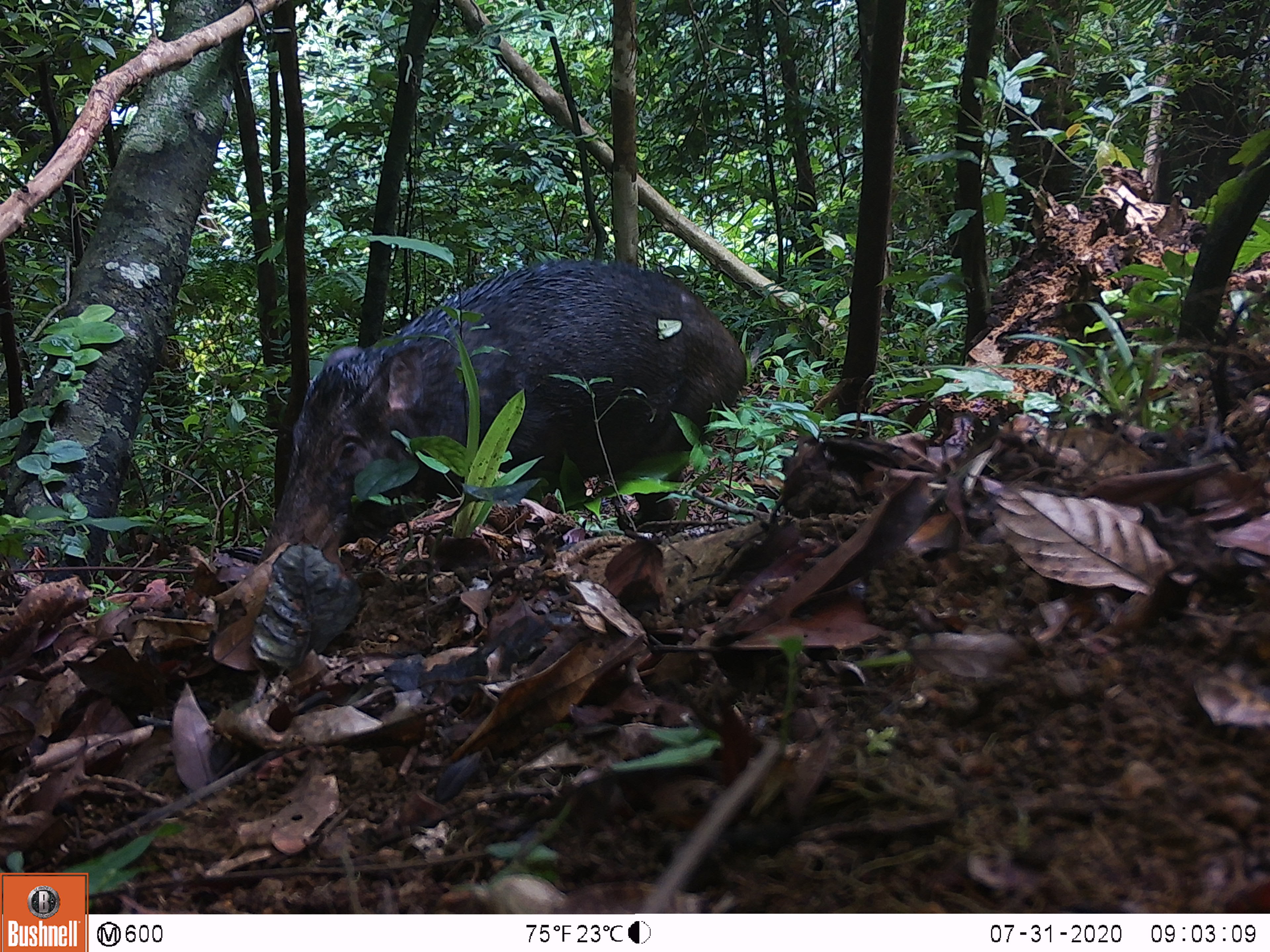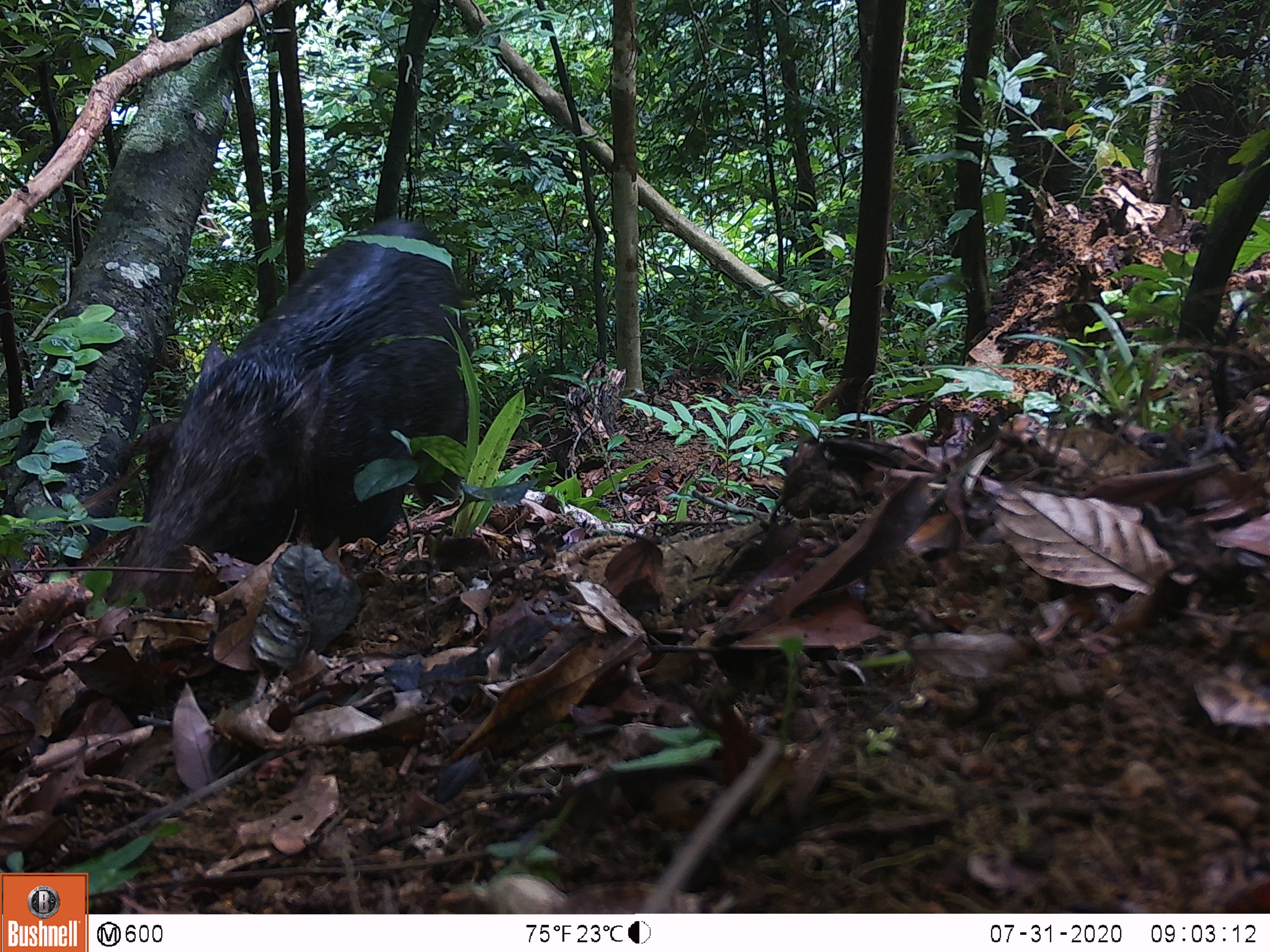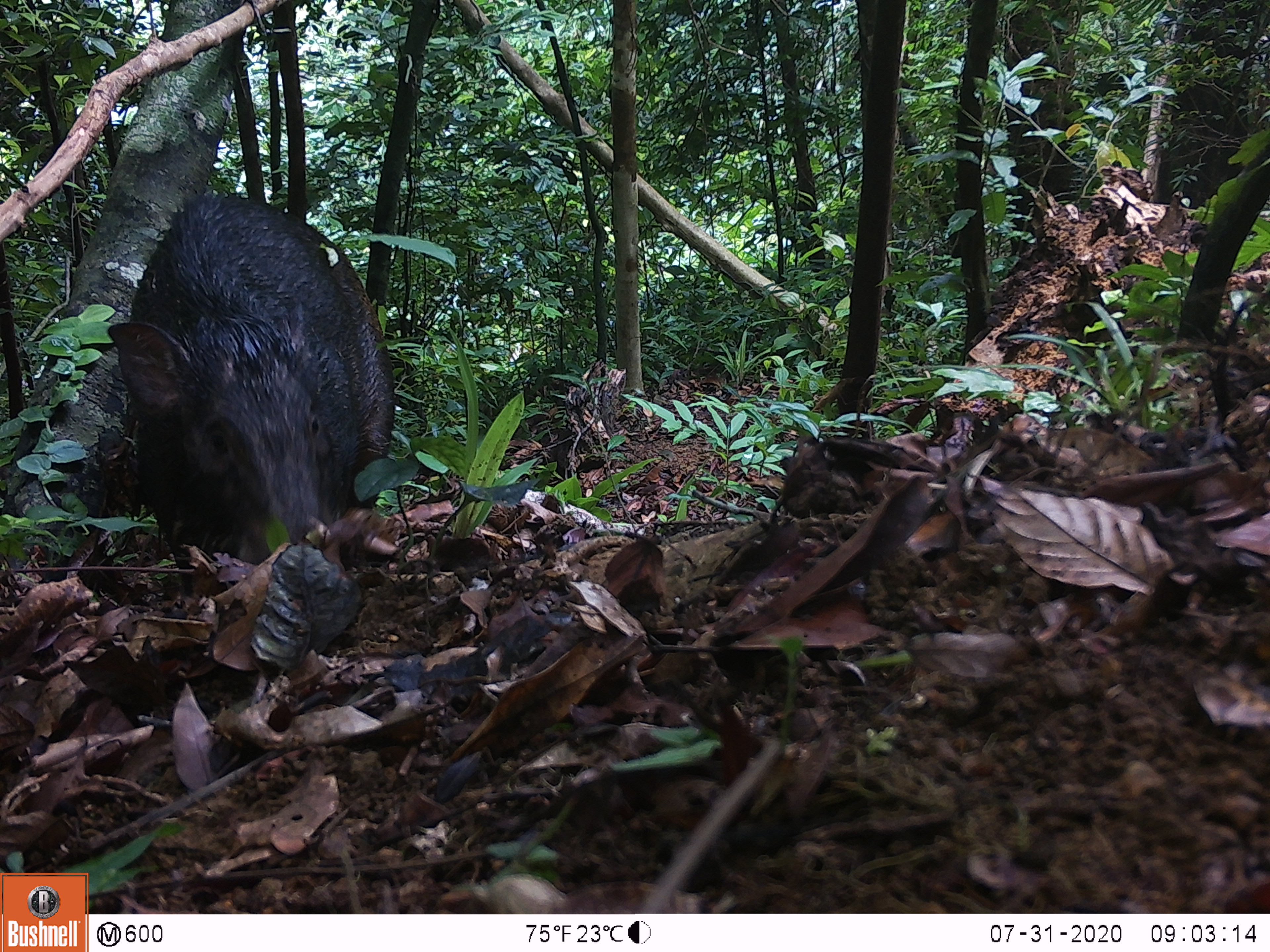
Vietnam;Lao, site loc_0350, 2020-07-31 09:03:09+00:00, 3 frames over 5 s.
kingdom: Animalia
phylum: Chordata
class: Mammalia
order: Artiodactyla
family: Suidae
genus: Sus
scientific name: Sus scrofa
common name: eurasian wild pig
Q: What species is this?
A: Eurasian wild pig (Sus scrofa).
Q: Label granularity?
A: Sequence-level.